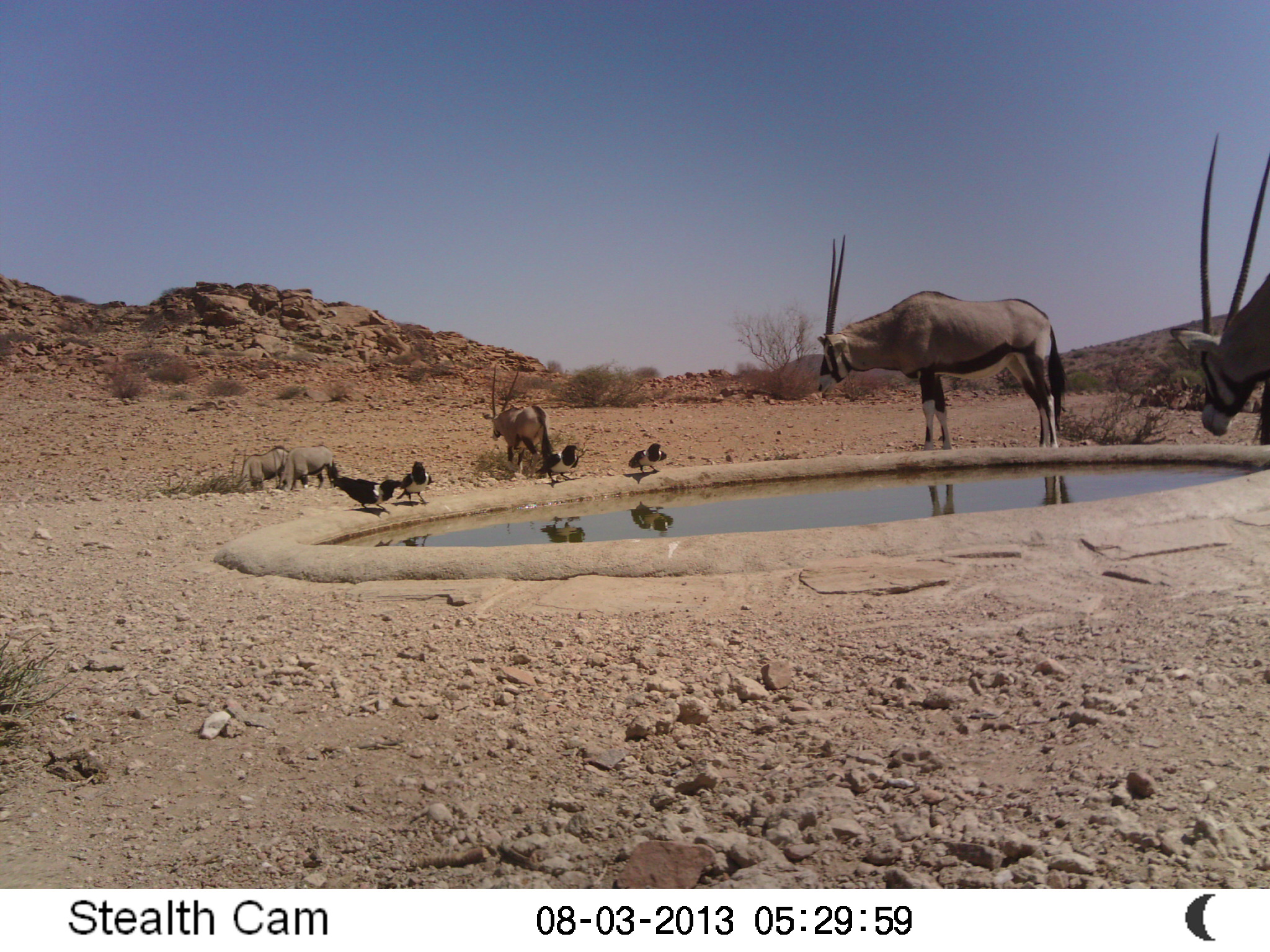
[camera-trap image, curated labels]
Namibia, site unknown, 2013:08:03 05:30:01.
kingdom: Animalia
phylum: Chordata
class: Mammalia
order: Artiodactyla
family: Bovidae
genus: Oryx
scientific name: Oryx gazella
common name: gemsbok